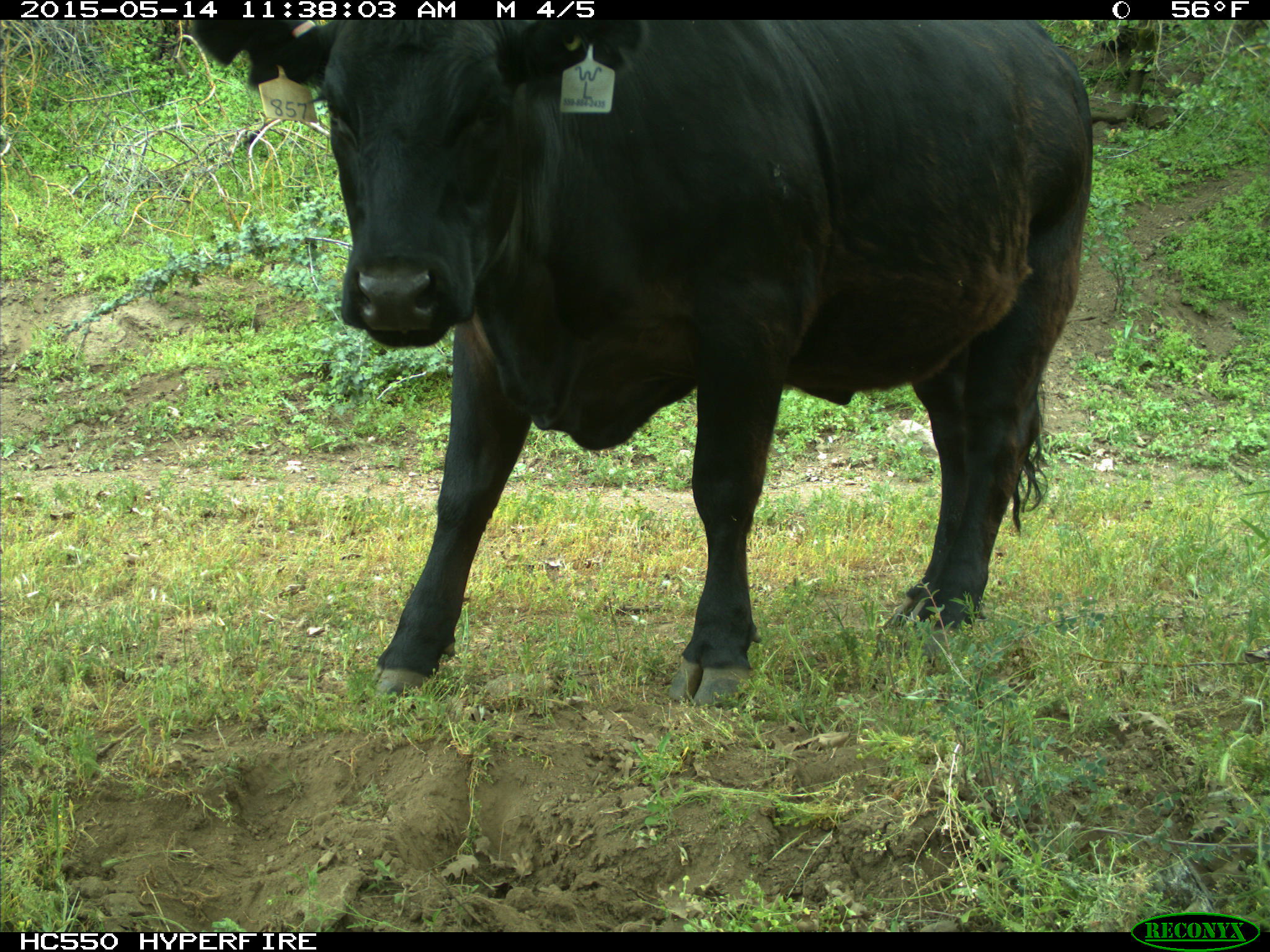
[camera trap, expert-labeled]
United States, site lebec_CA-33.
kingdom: Animalia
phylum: Chordata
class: Mammalia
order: Artiodactyla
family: Bovidae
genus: Bos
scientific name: Bos taurus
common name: domestic cow